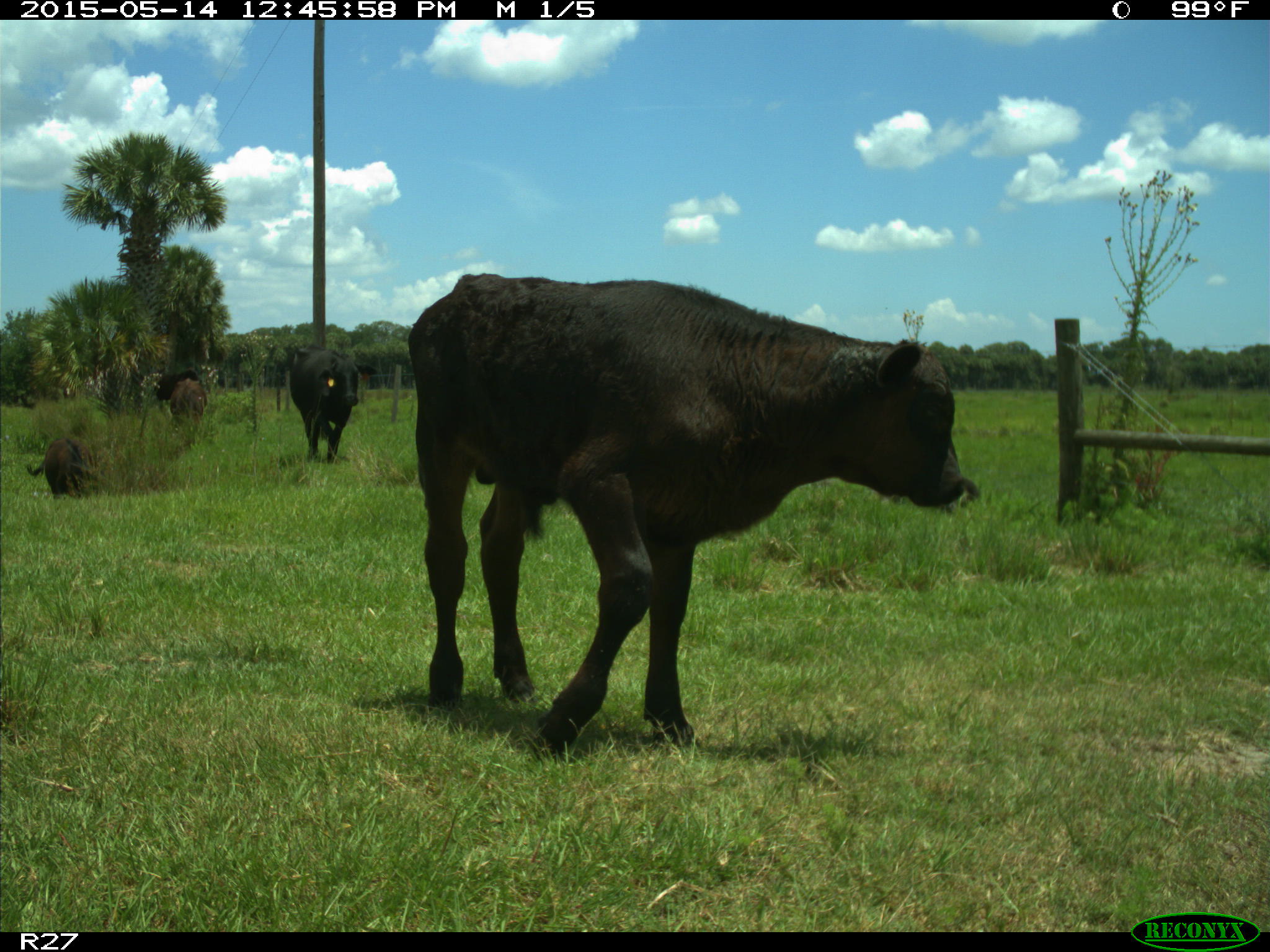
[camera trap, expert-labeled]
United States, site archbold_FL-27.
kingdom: Animalia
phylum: Chordata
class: Mammalia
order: Artiodactyla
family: Bovidae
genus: Bos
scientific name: Bos taurus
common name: domestic cow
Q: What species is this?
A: Bos taurus (domestic cow).